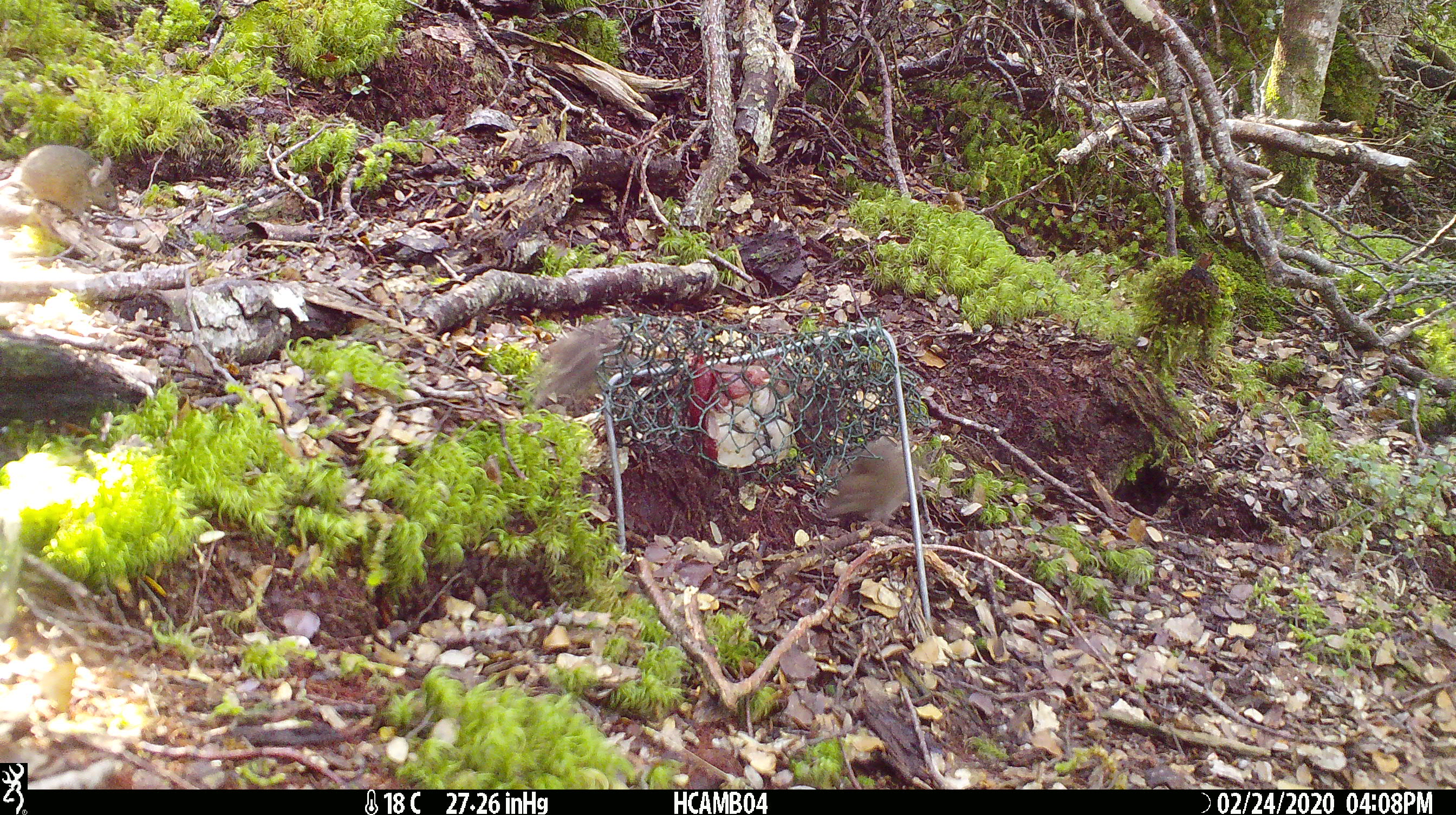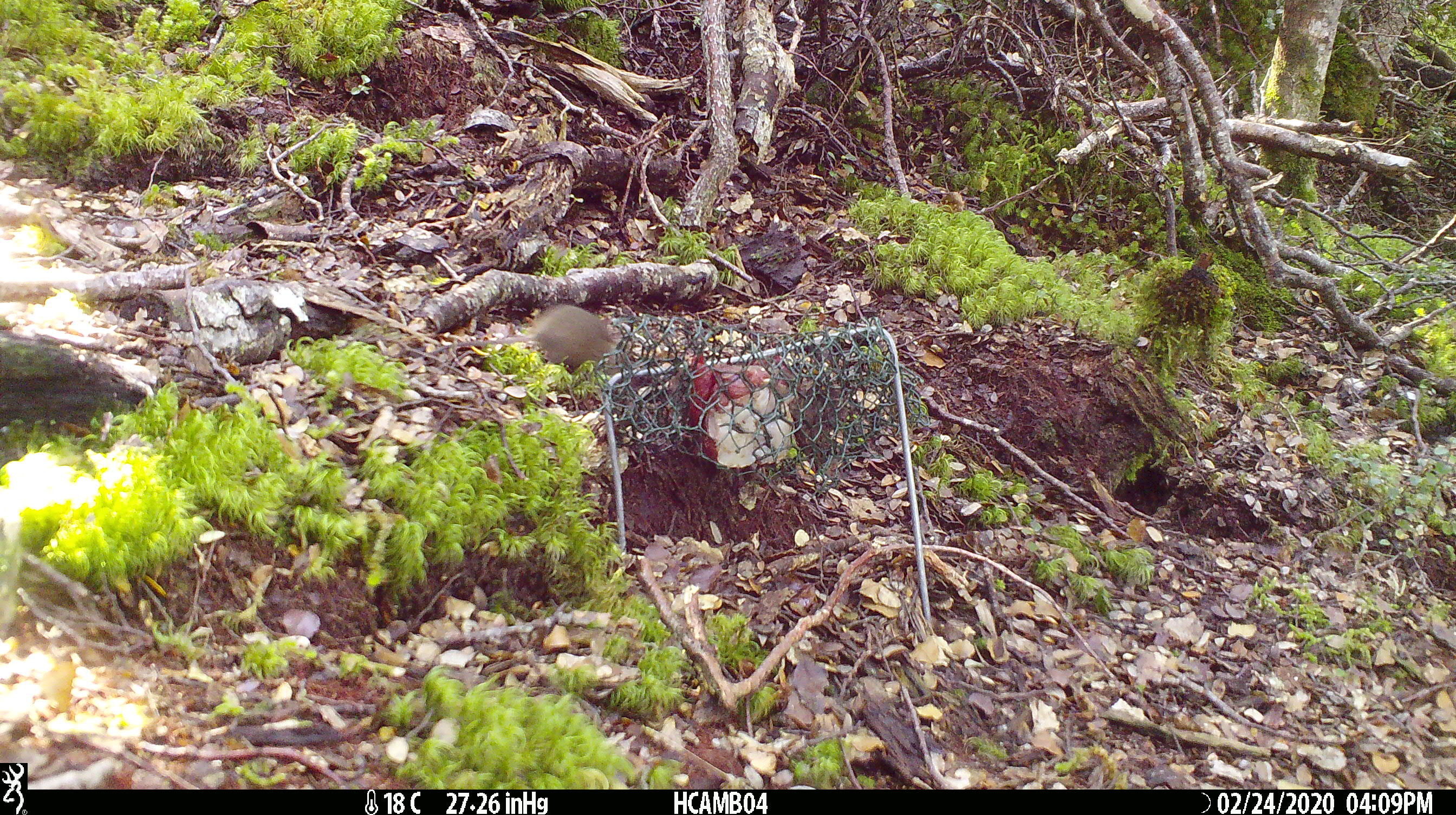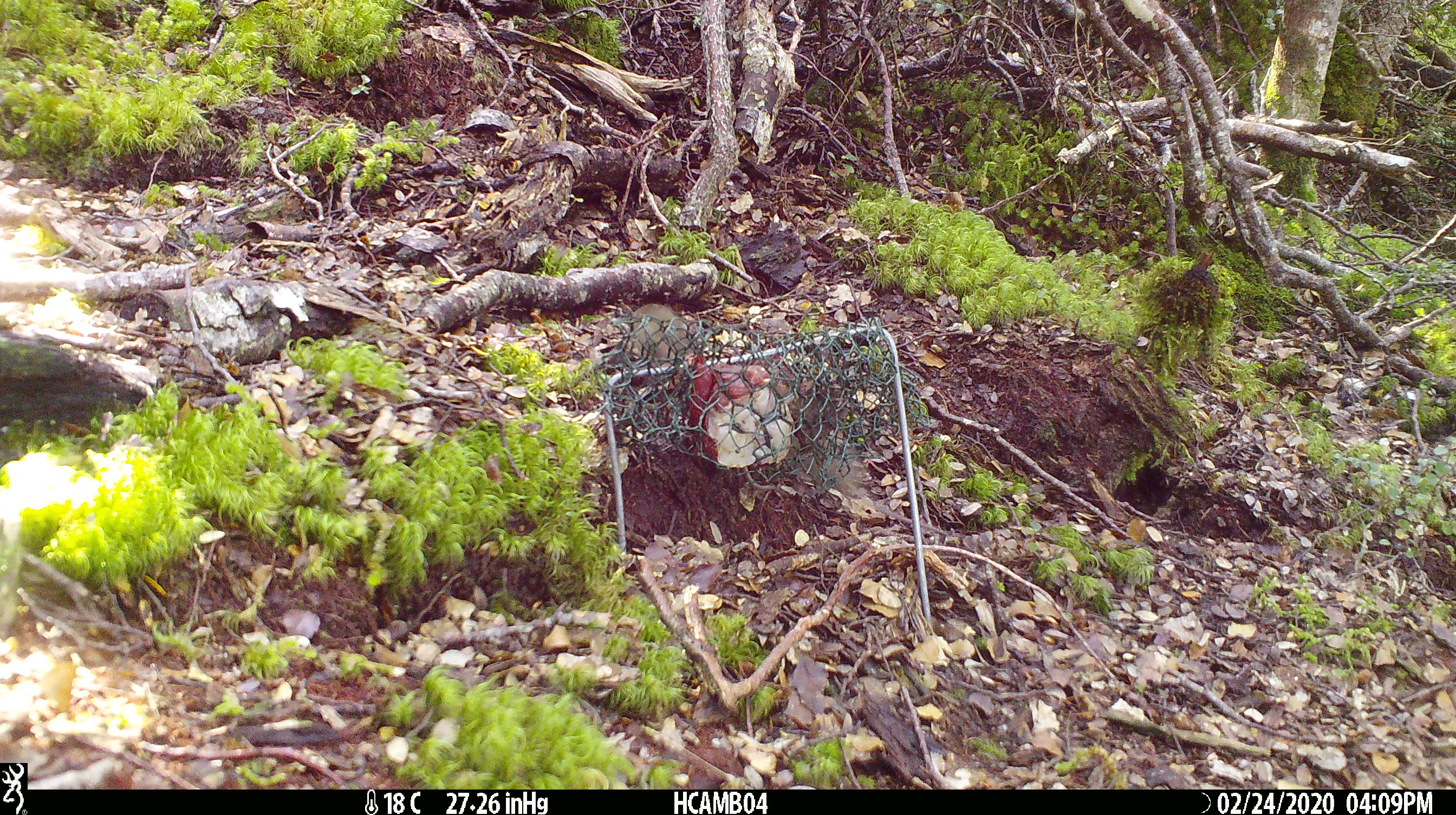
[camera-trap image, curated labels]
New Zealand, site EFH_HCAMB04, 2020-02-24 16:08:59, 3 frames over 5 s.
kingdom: Animalia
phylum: Chordata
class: Mammalia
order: Rodentia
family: Muridae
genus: Mus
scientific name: Mus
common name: mouse